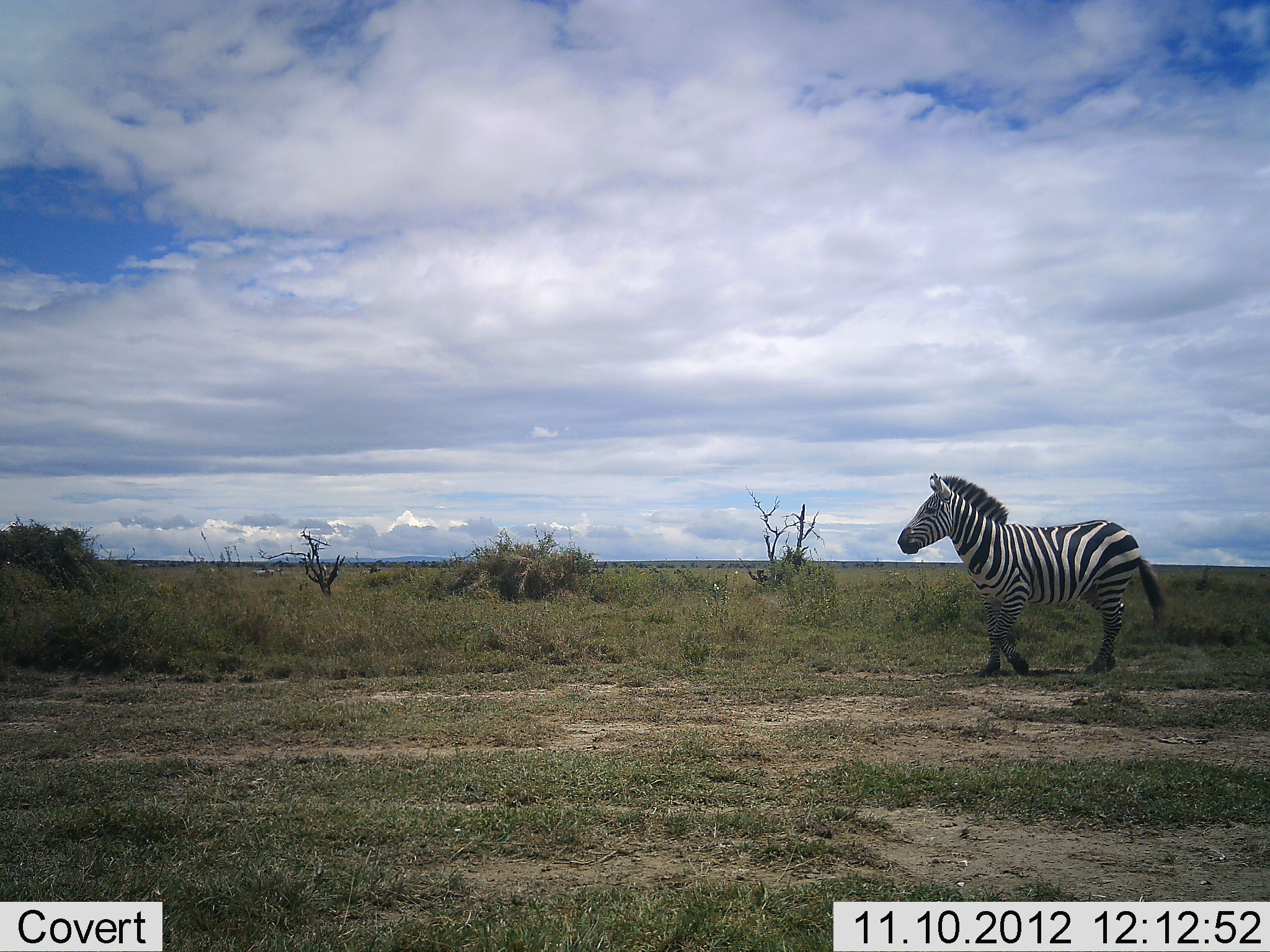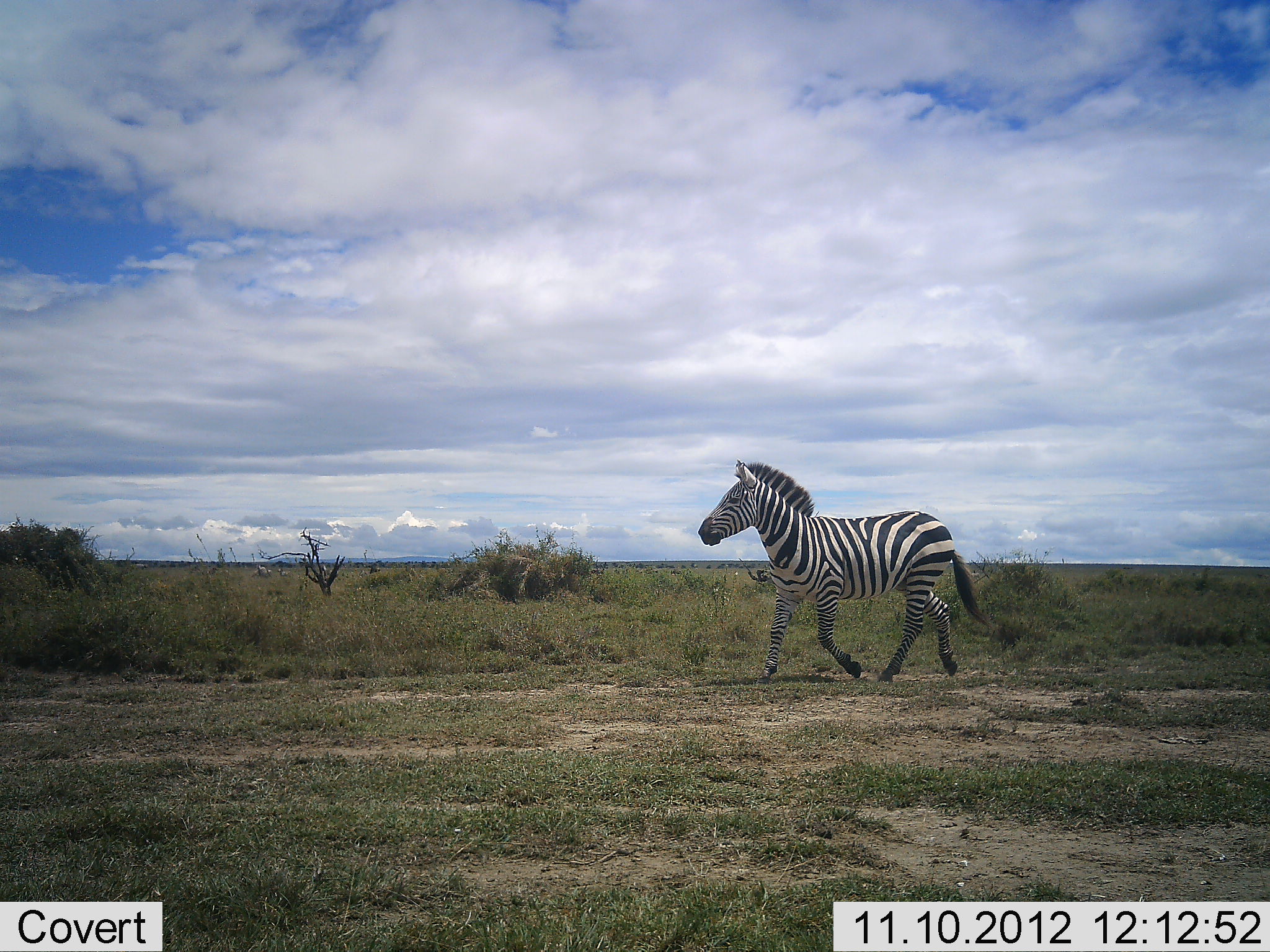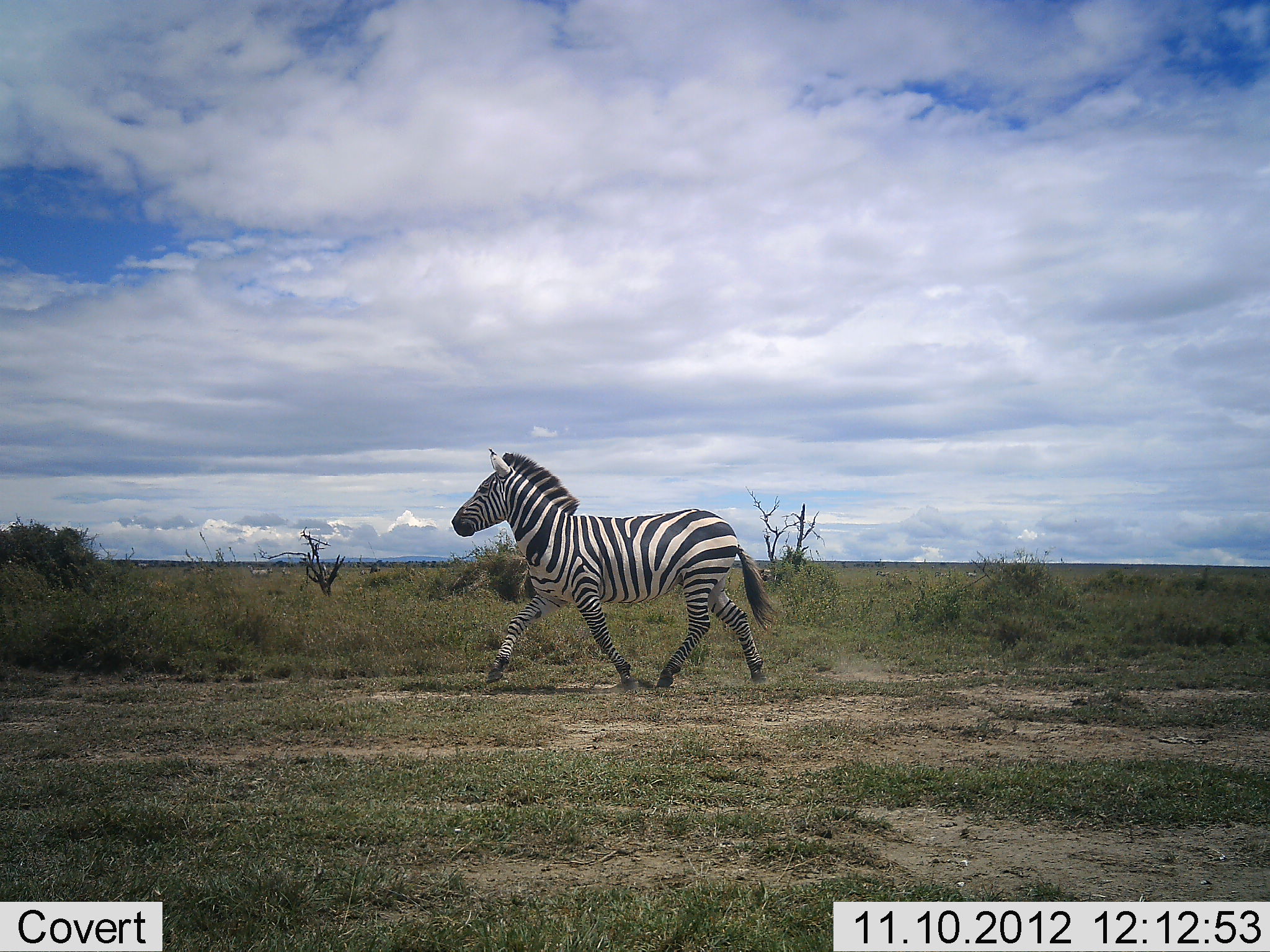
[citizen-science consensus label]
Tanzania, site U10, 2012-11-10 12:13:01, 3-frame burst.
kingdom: Animalia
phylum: Chordata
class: Mammalia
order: Perissodactyla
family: Equidae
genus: Equus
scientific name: Equus quagga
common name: plains zebra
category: zebra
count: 1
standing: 0%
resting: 0%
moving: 100%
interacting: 0%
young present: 0%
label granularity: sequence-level